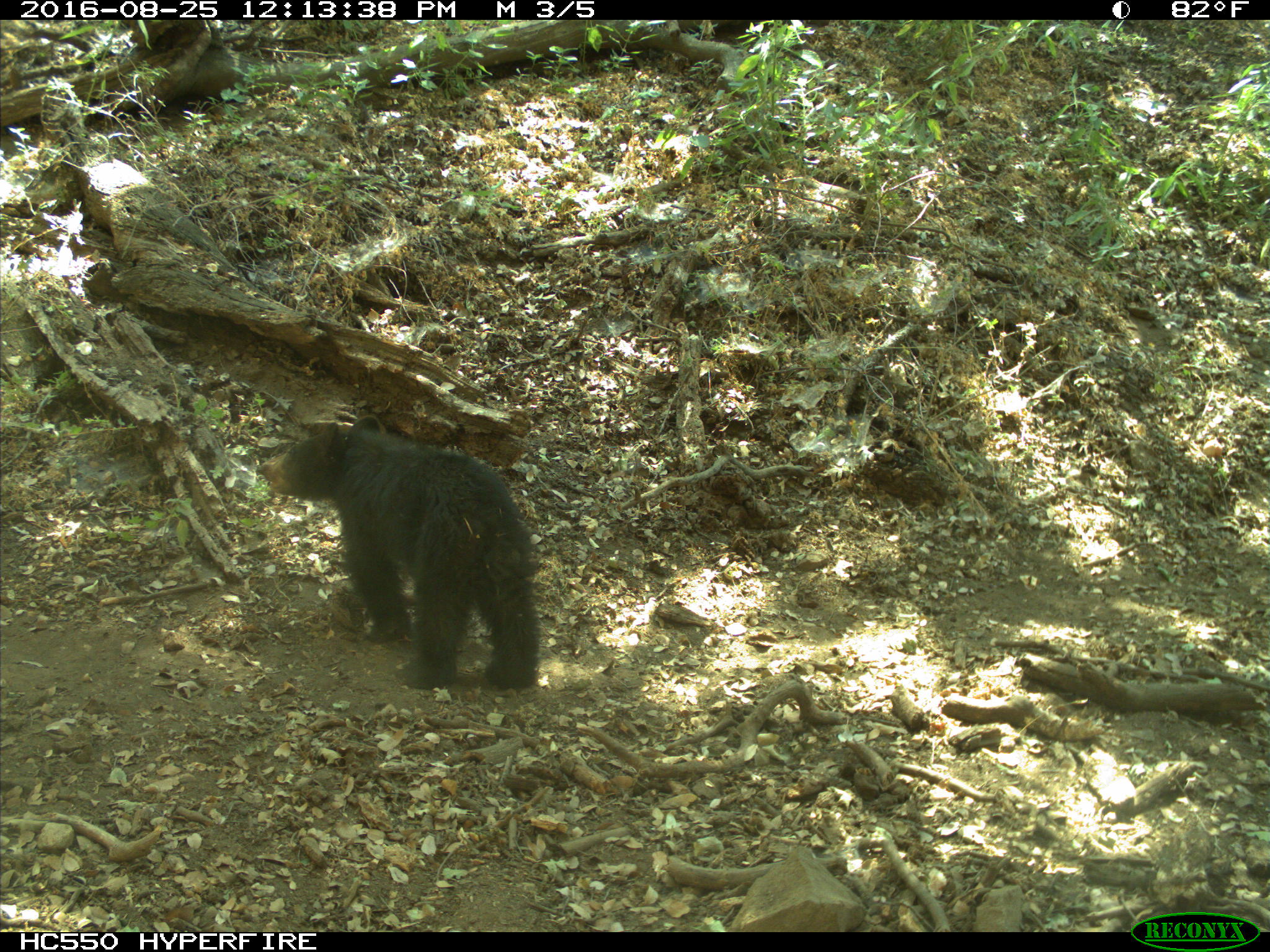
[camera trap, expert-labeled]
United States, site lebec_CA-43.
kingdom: Animalia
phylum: Chordata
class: Mammalia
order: Carnivora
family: Ursidae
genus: Ursus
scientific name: Ursus americanus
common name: american black bear